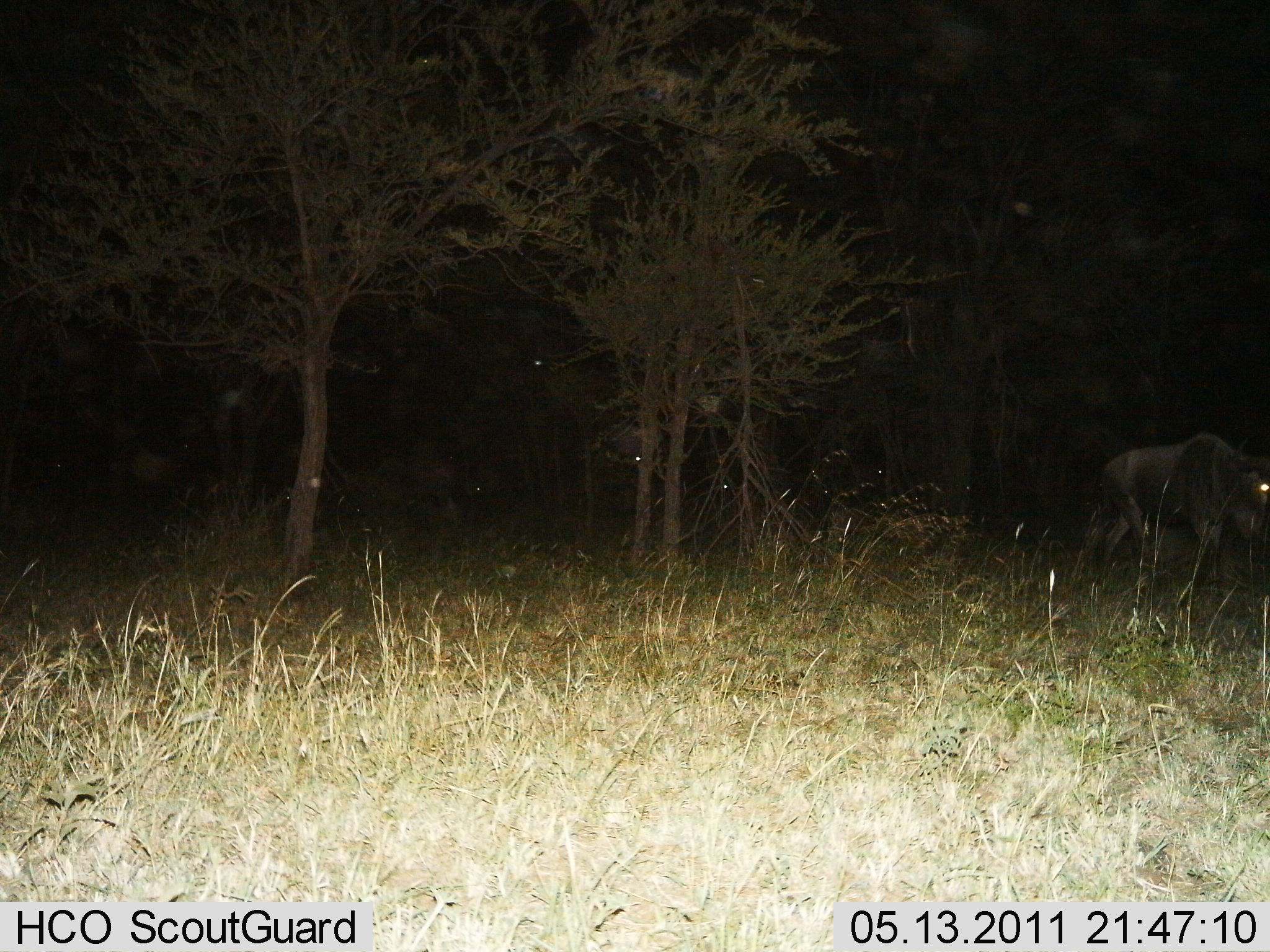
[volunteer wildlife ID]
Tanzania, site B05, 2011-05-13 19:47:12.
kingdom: Animalia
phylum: Chordata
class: Mammalia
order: Artiodactyla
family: Bovidae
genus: Connochaetes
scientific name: Connochaetes taurinus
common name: blue wildebeest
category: wildebeest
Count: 1.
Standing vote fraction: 70%.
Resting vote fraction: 10%.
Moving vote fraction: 40%.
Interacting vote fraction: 0%.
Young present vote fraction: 0%.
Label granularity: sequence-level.